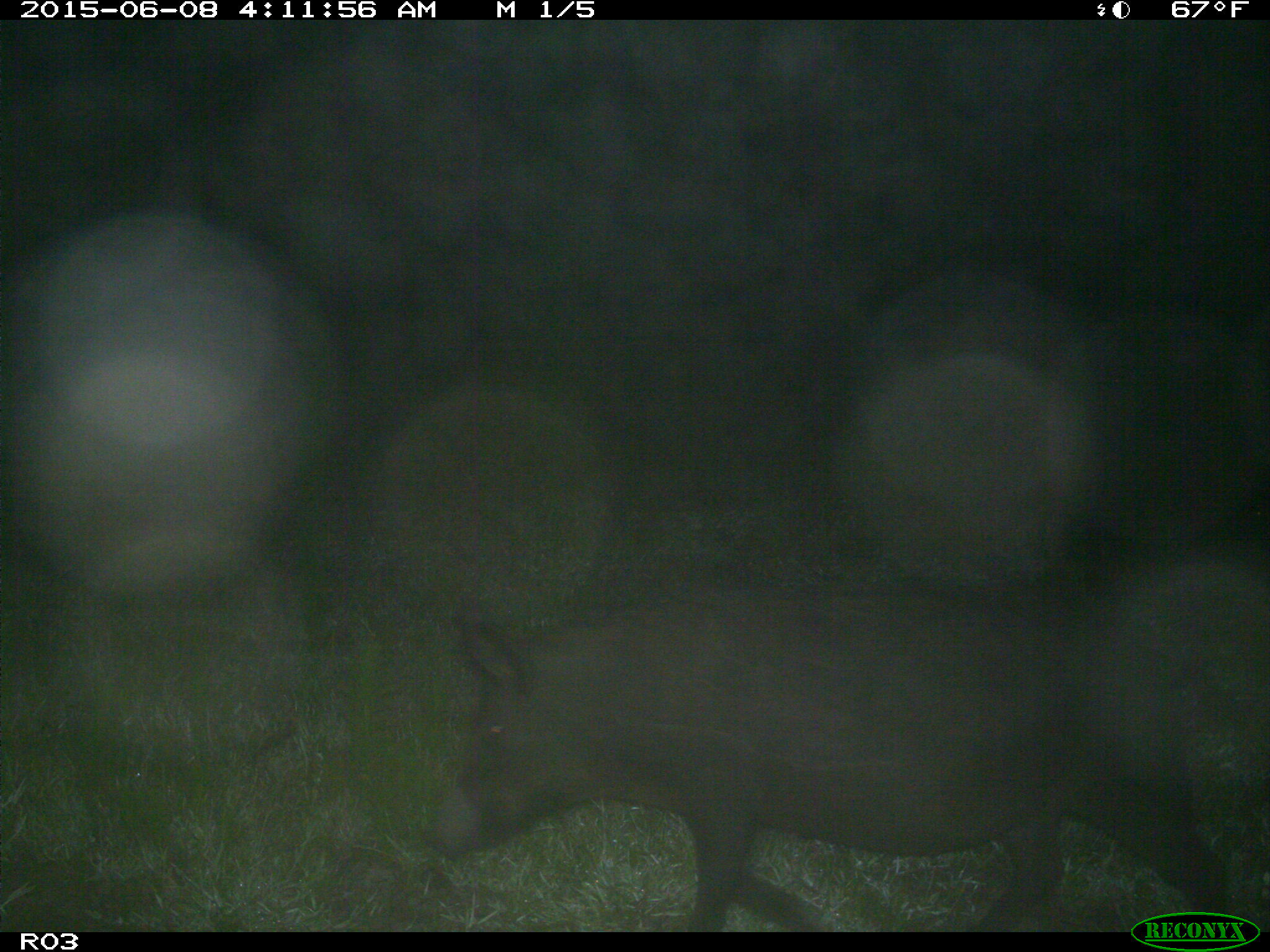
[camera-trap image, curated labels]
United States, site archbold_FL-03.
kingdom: Animalia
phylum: Chordata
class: Mammalia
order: Artiodactyla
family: Suidae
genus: Sus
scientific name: Sus scrofa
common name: wild boar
Sus scrofa (wild boar).